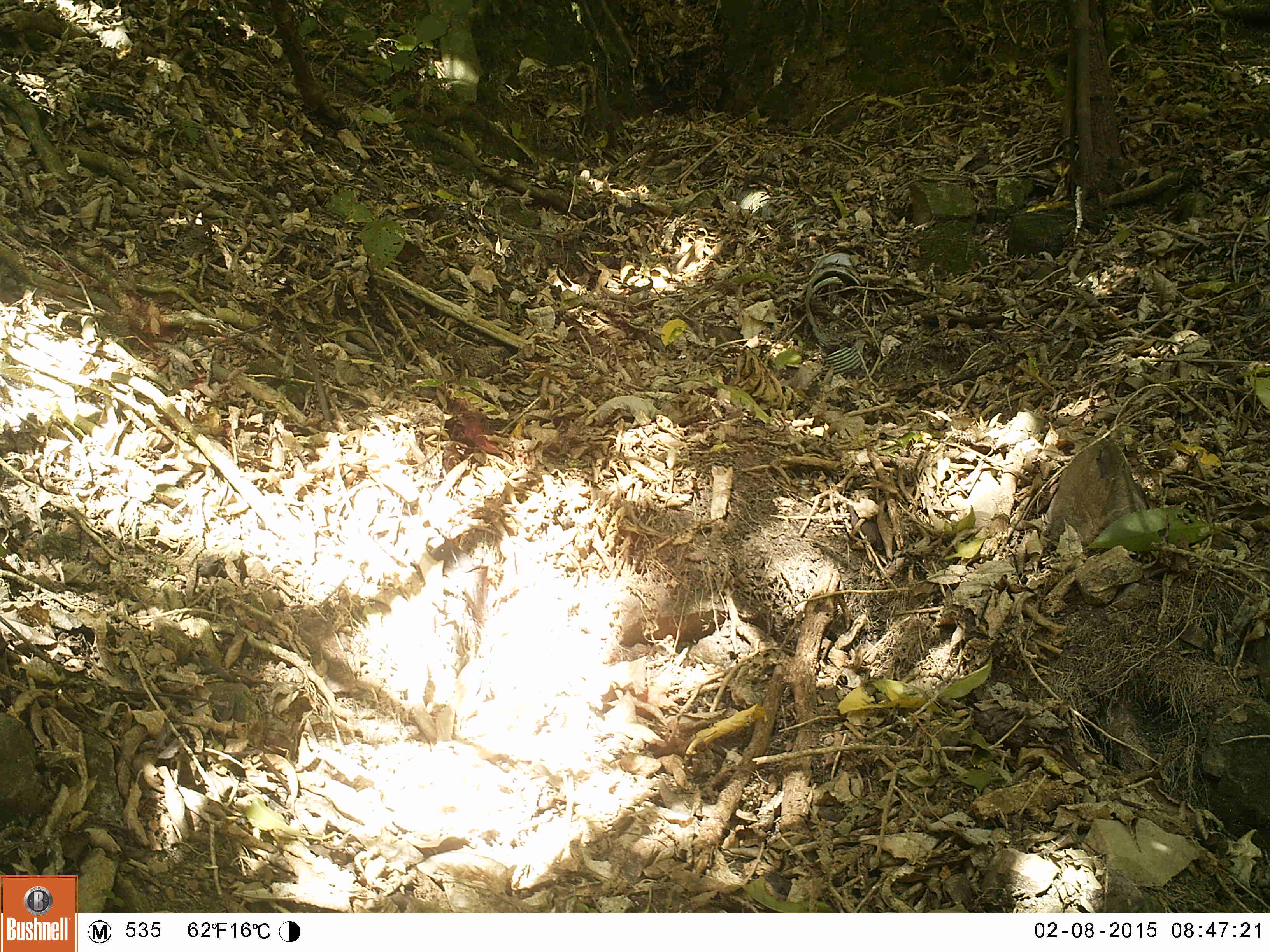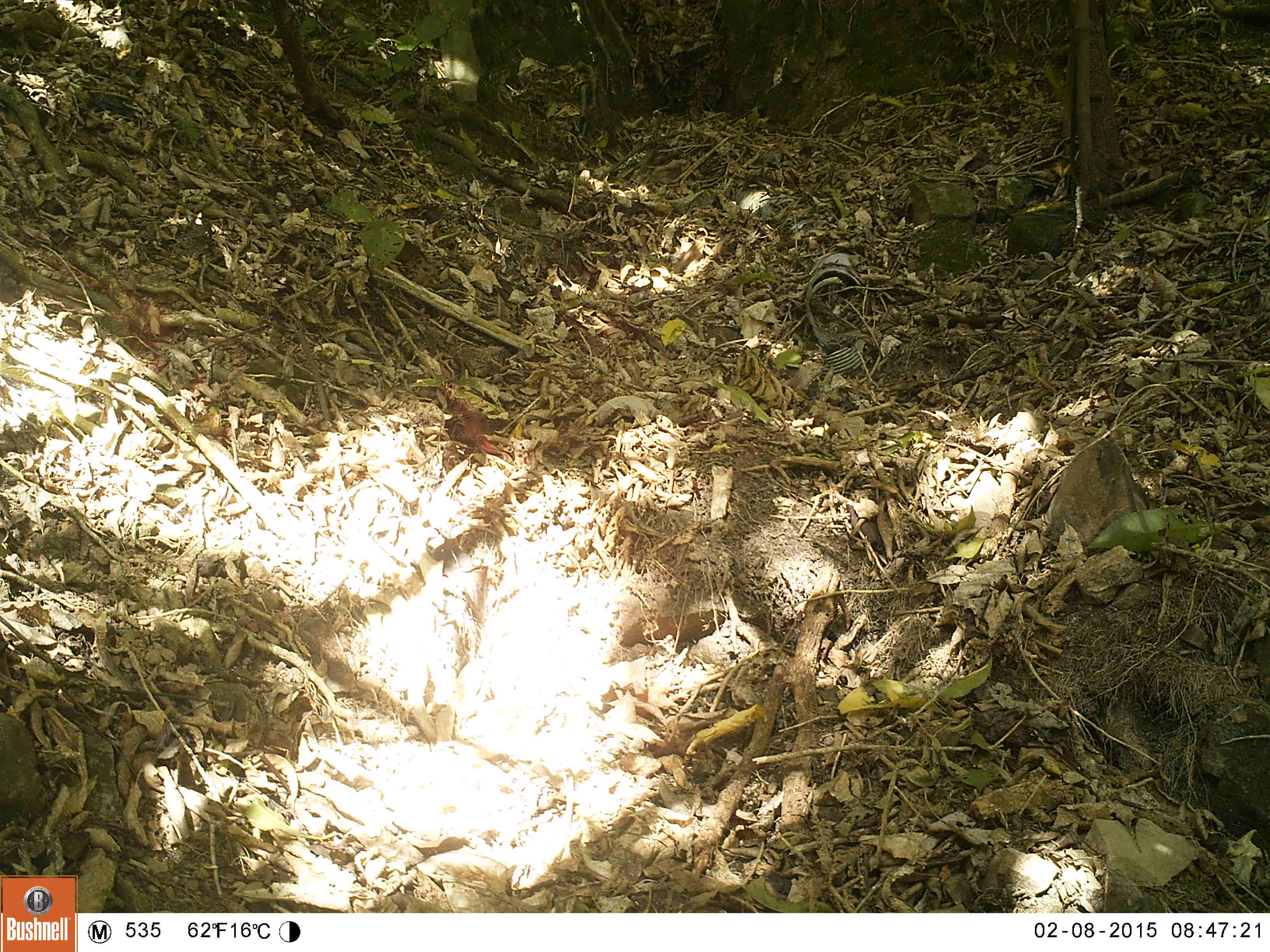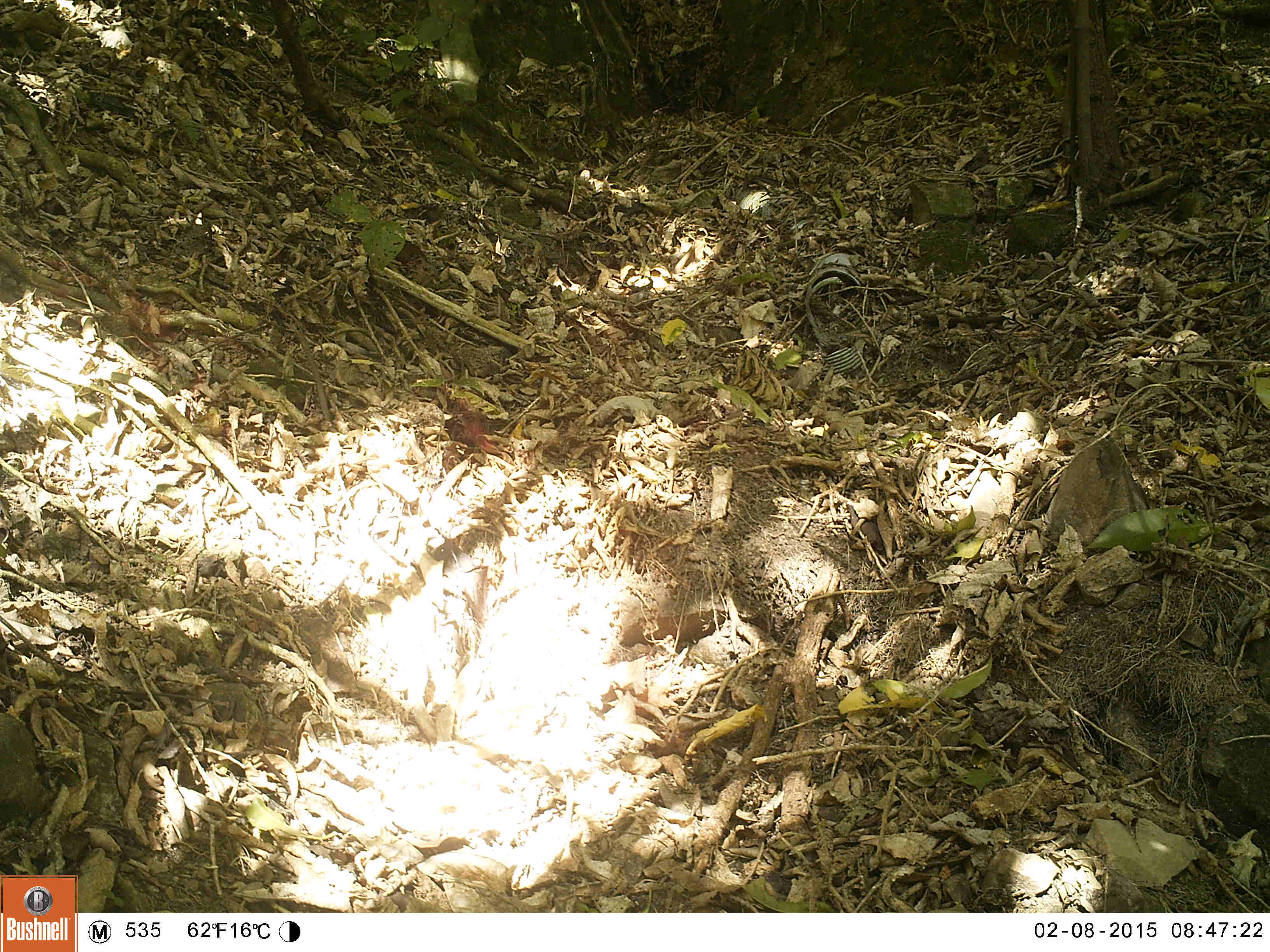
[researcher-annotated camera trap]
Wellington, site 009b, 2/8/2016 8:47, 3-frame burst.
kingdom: Animalia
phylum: Chordata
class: Aves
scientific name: Aves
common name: bird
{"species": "bird (Aves)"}